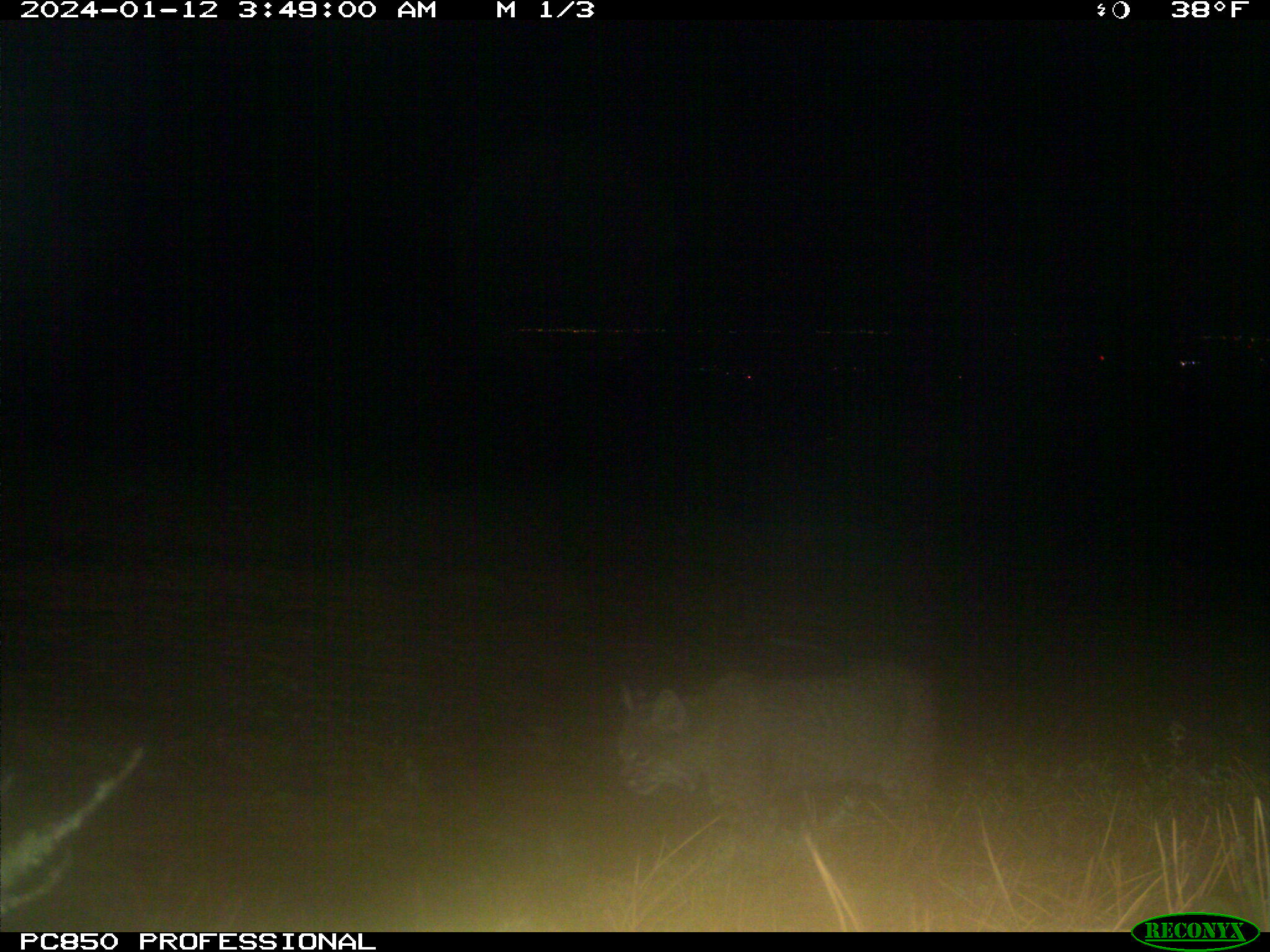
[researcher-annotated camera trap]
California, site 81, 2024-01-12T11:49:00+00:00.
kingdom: Animalia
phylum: Chordata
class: Mammalia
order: Carnivora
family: Felidae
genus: Lynx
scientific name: Lynx rufus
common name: bobcat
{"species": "bobcat (Lynx rufus)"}